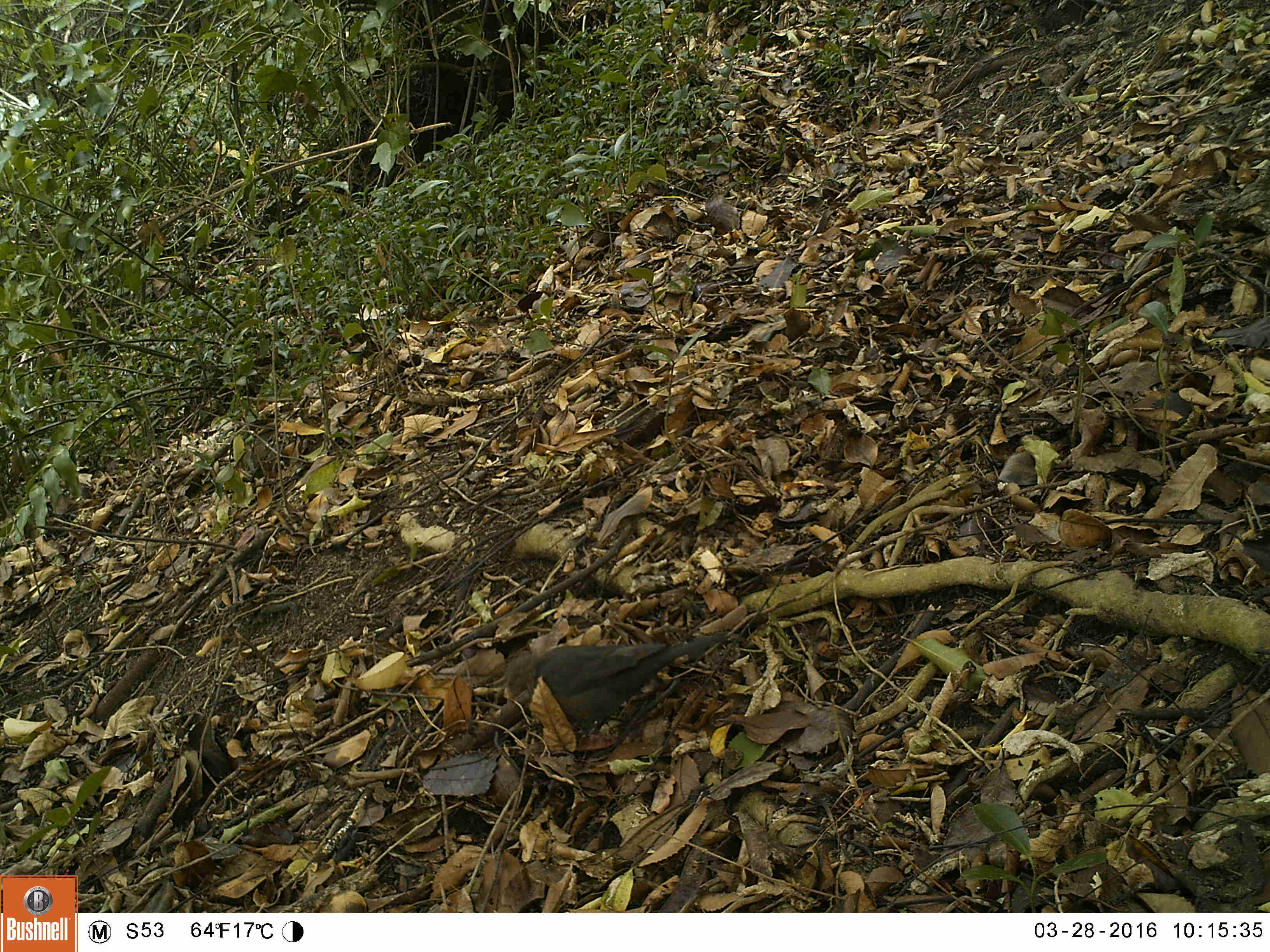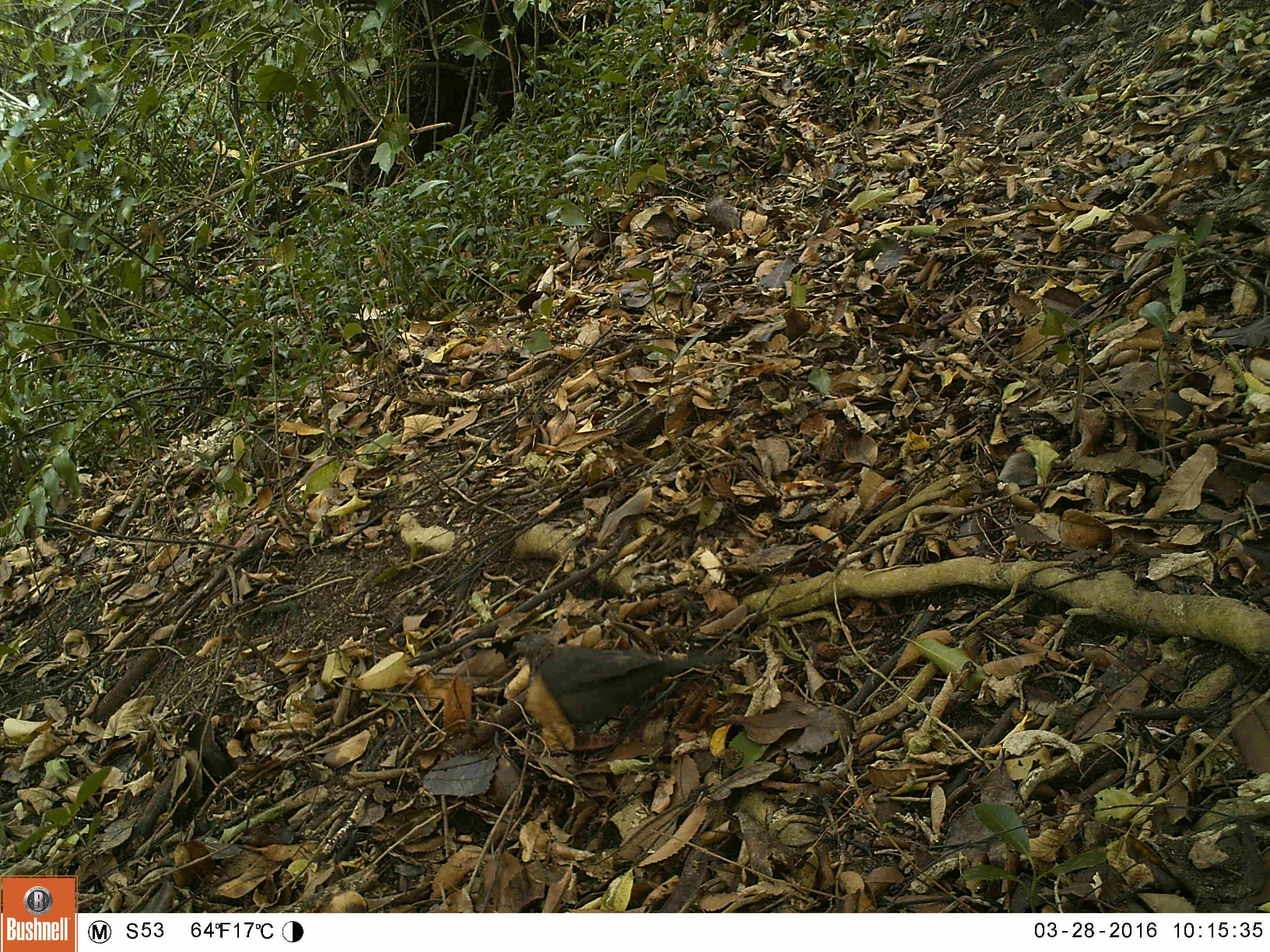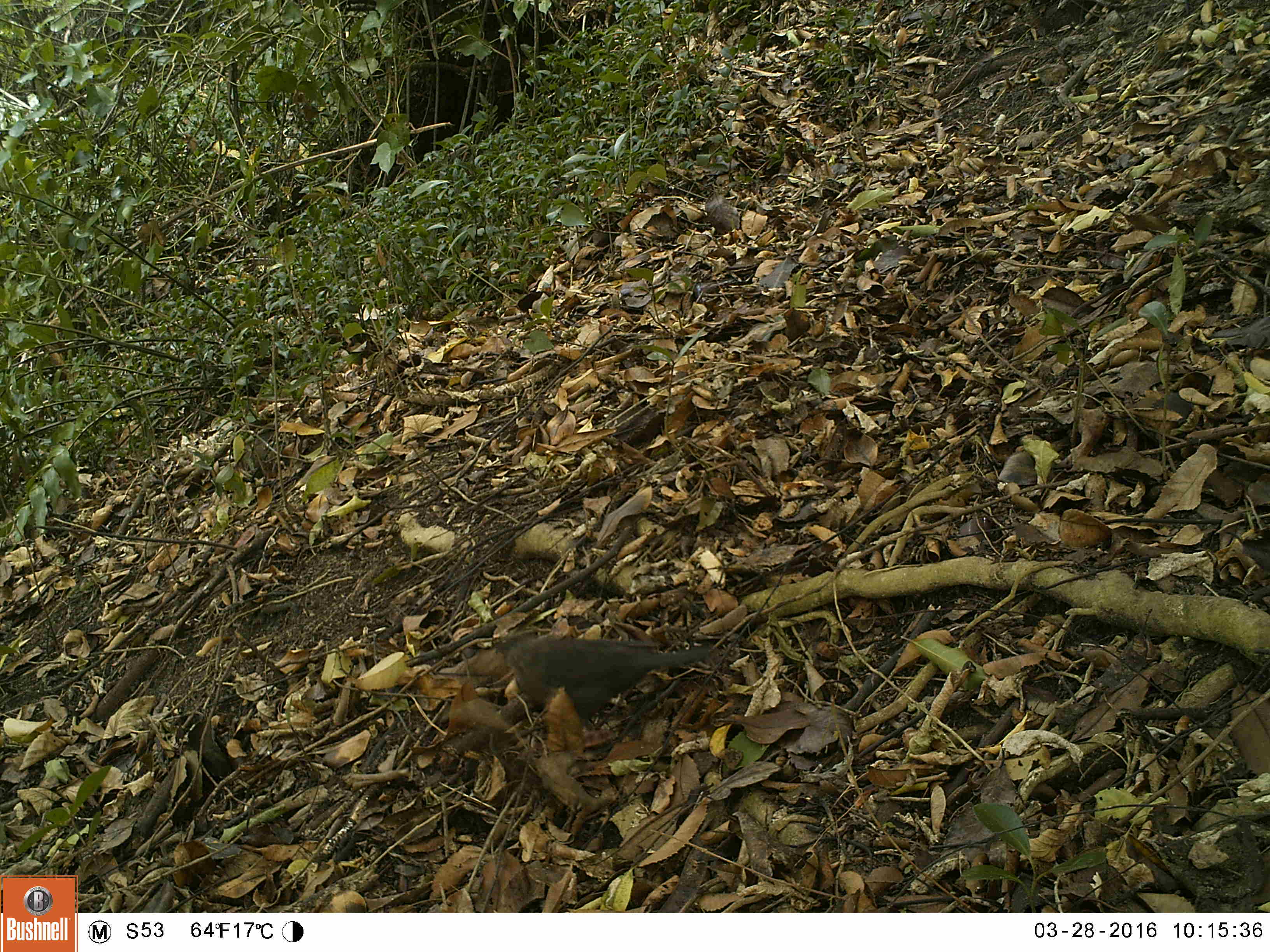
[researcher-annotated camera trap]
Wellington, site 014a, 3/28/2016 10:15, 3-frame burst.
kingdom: Animalia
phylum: Chordata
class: Aves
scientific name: Aves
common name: bird